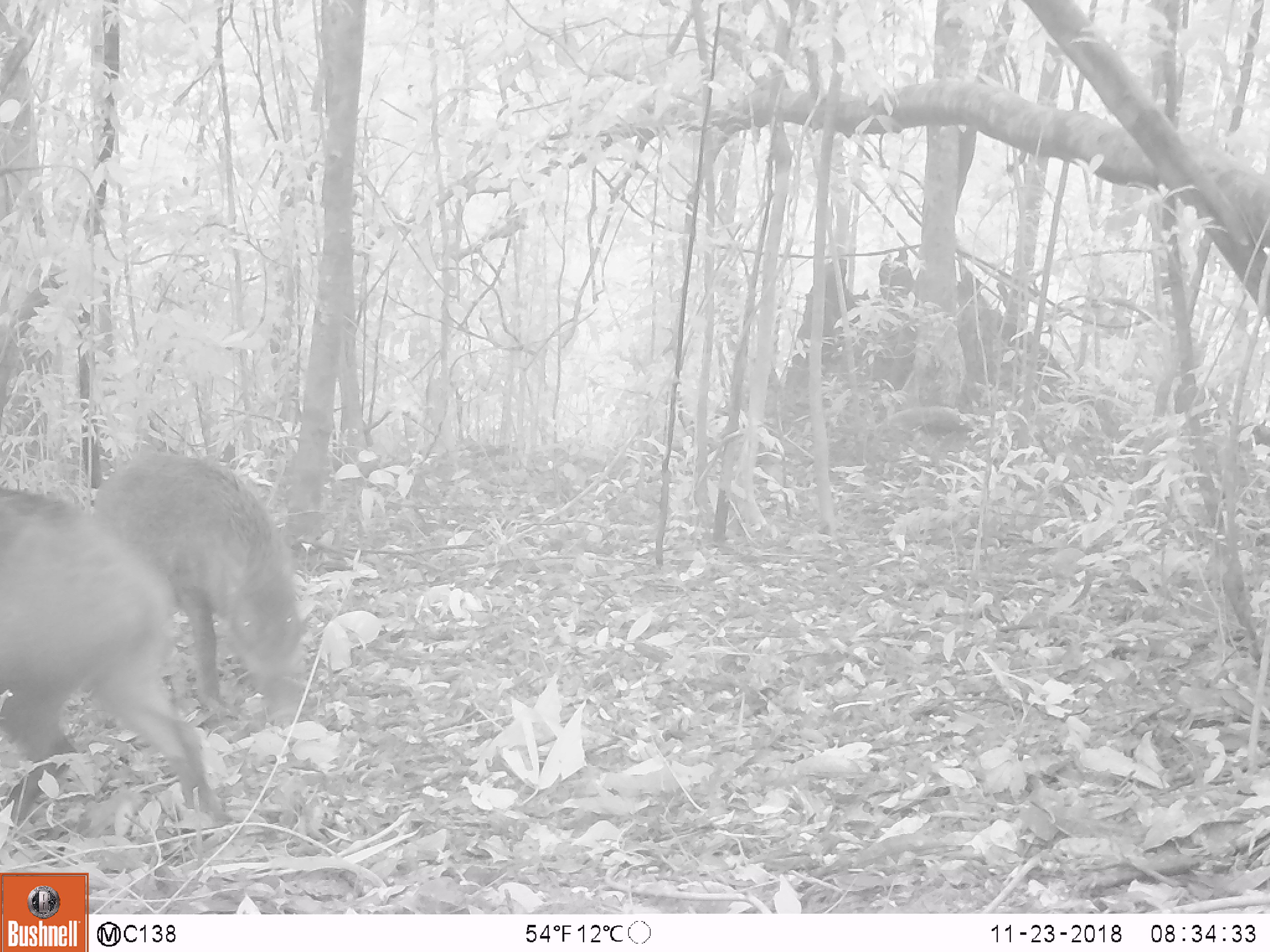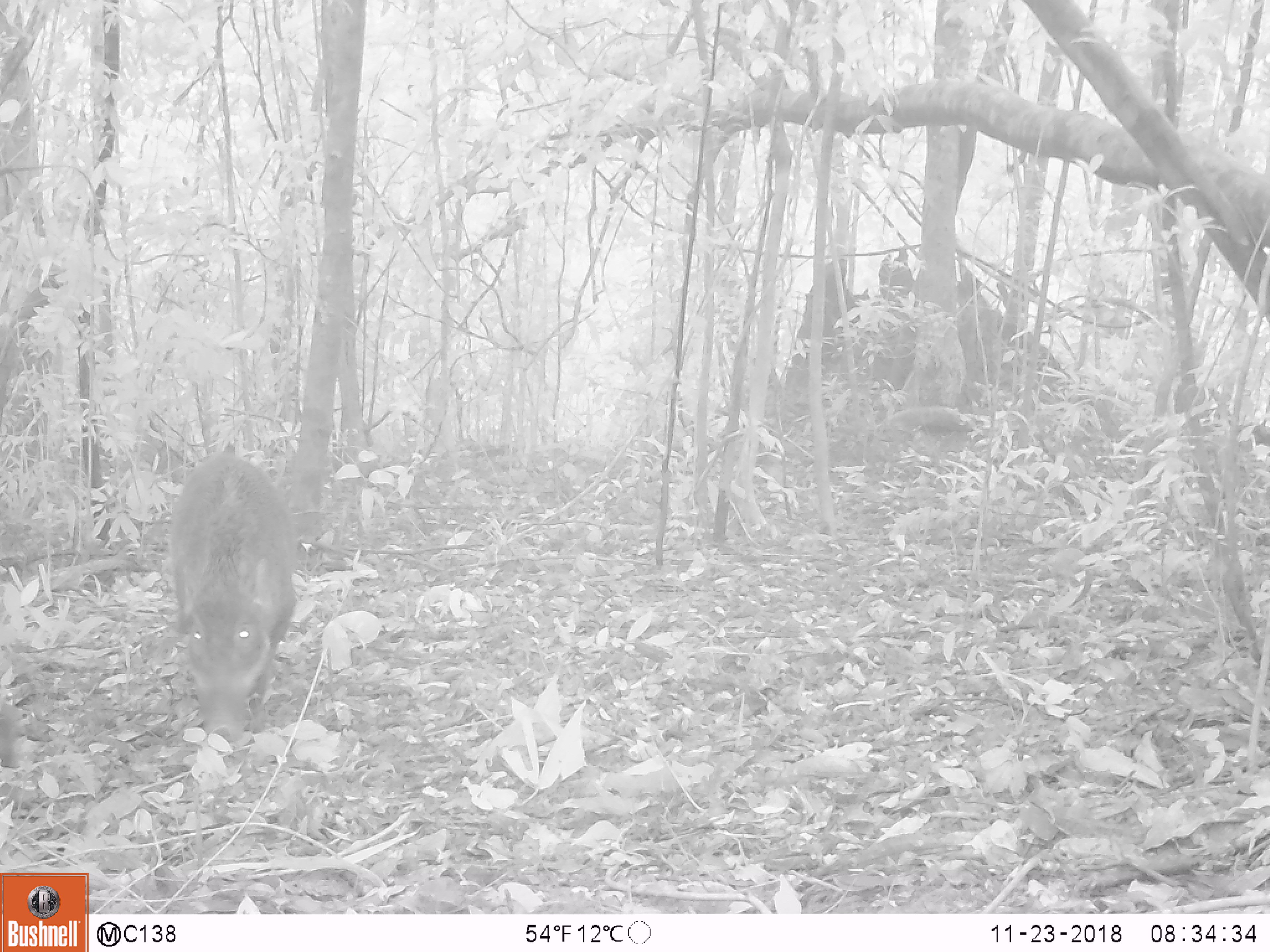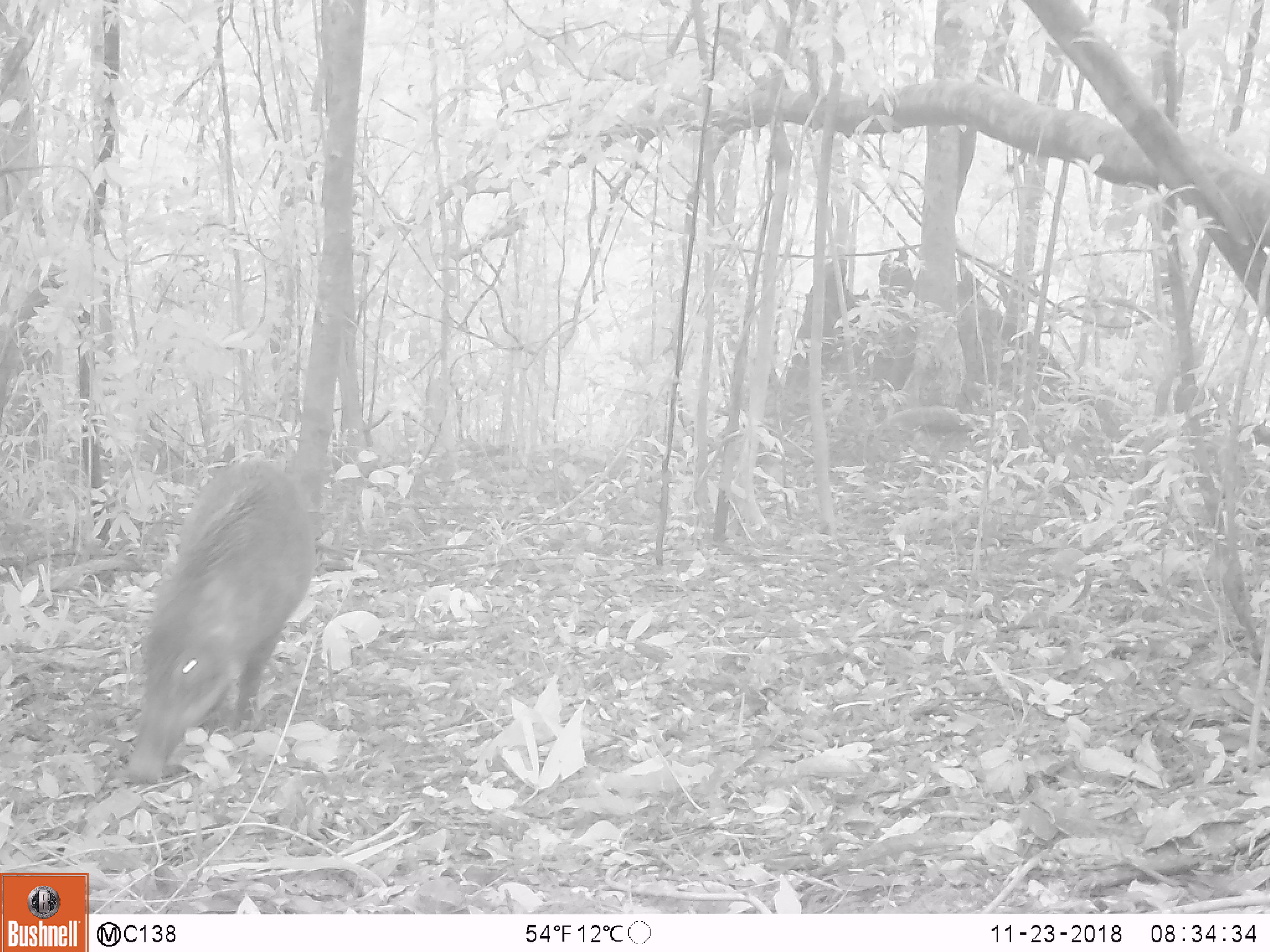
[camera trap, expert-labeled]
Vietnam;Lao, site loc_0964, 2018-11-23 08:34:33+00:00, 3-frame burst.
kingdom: Animalia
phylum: Chordata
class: Mammalia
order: Artiodactyla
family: Suidae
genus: Sus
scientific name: Sus scrofa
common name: eurasian wild pig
Eurasian wild pig (Sus scrofa). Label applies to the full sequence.